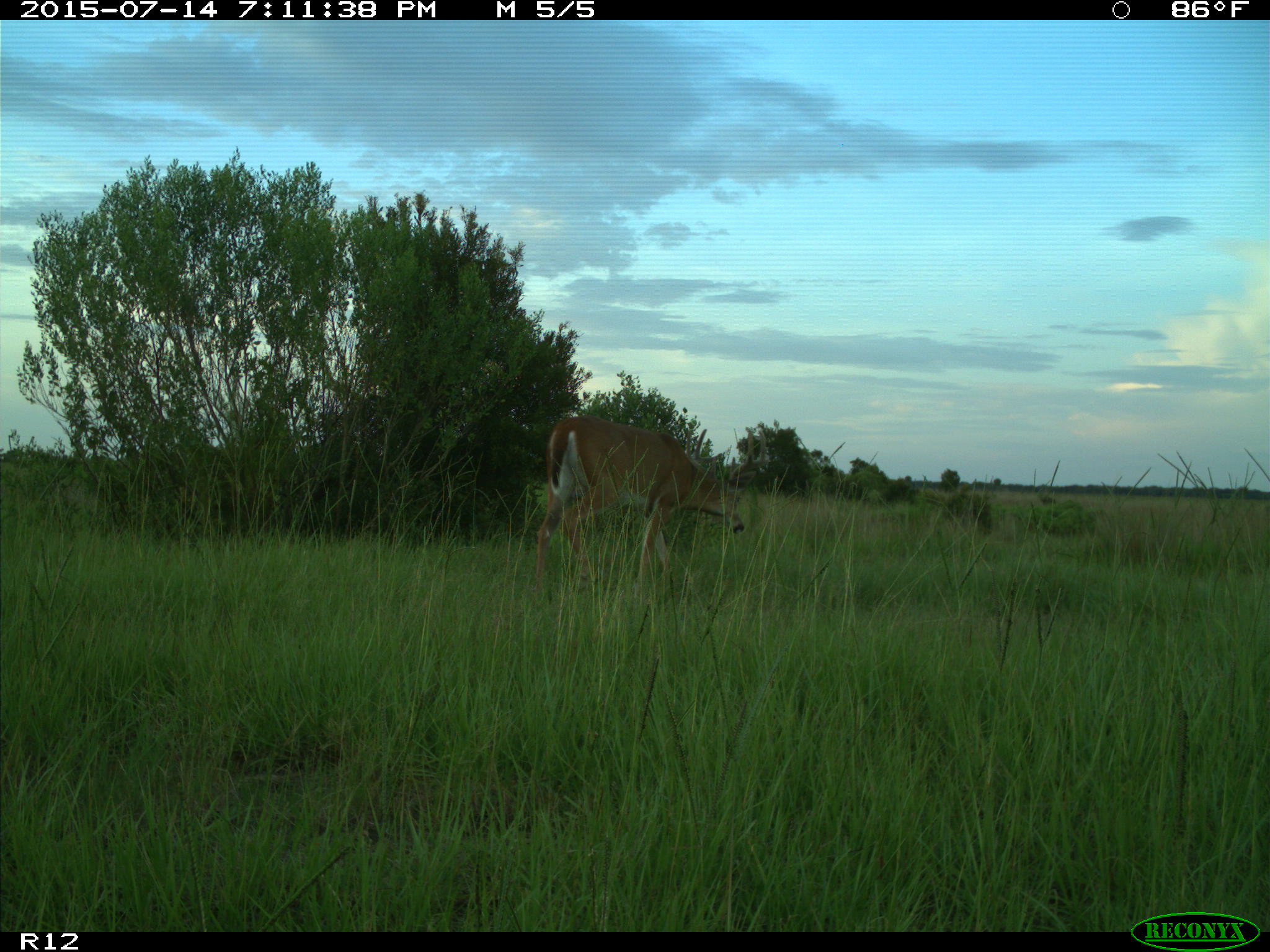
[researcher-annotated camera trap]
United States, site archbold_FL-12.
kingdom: Animalia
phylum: Chordata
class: Mammalia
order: Artiodactyla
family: Cervidae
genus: Odocoileus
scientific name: Odocoileus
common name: deer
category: unidentified deer